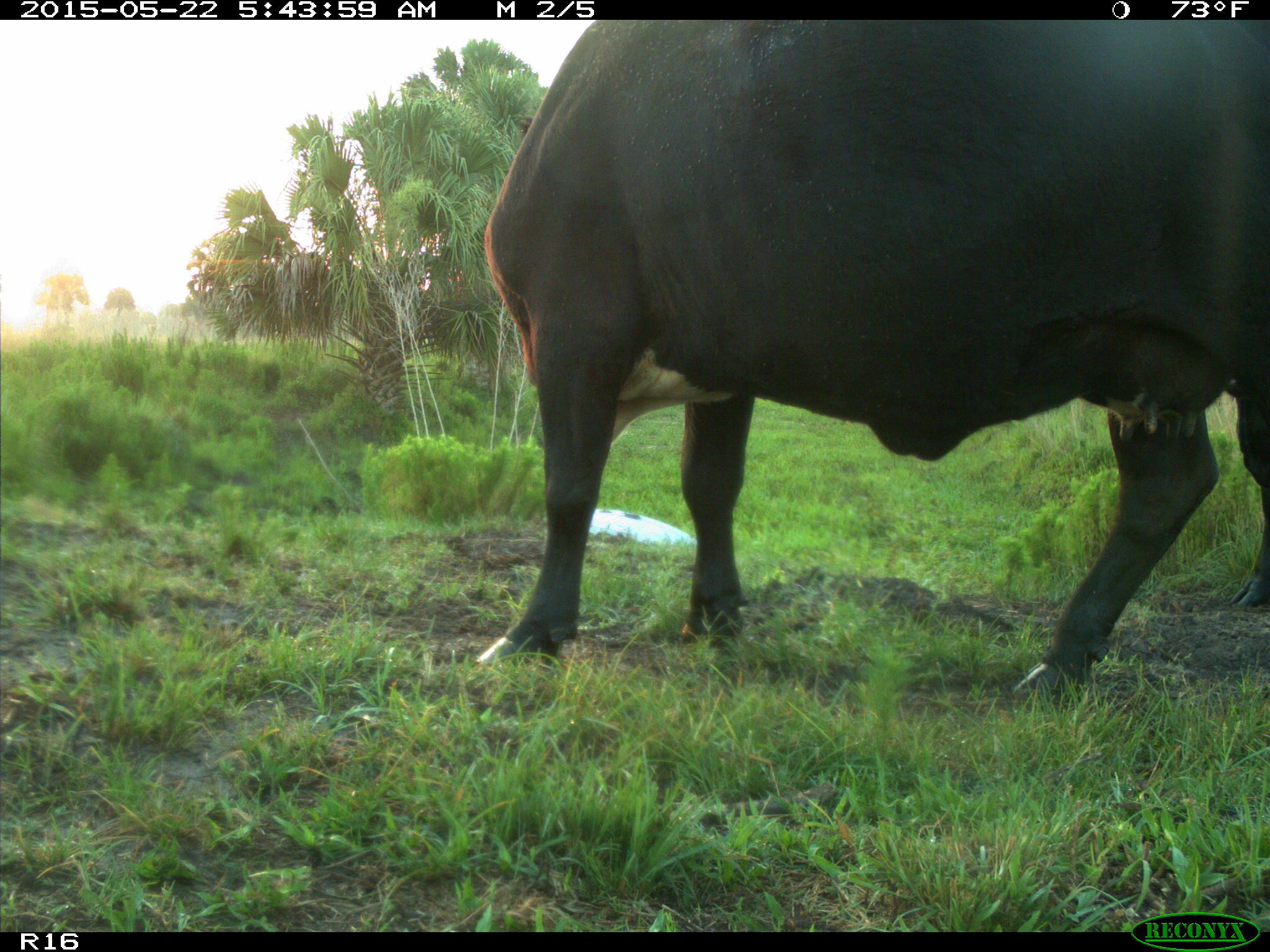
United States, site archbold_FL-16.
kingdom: Animalia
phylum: Chordata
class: Mammalia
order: Artiodactyla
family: Bovidae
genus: Bos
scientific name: Bos taurus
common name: domestic cow